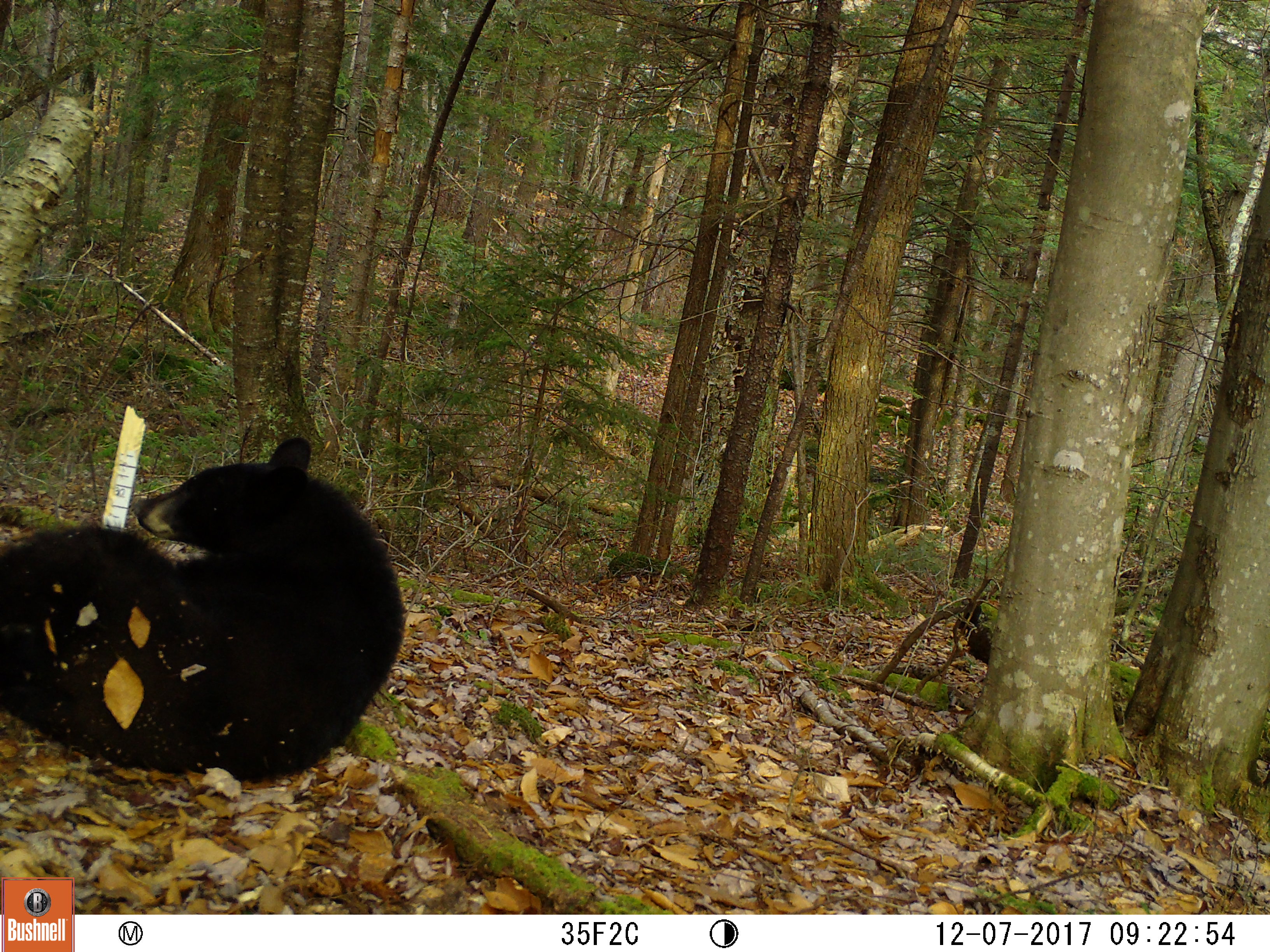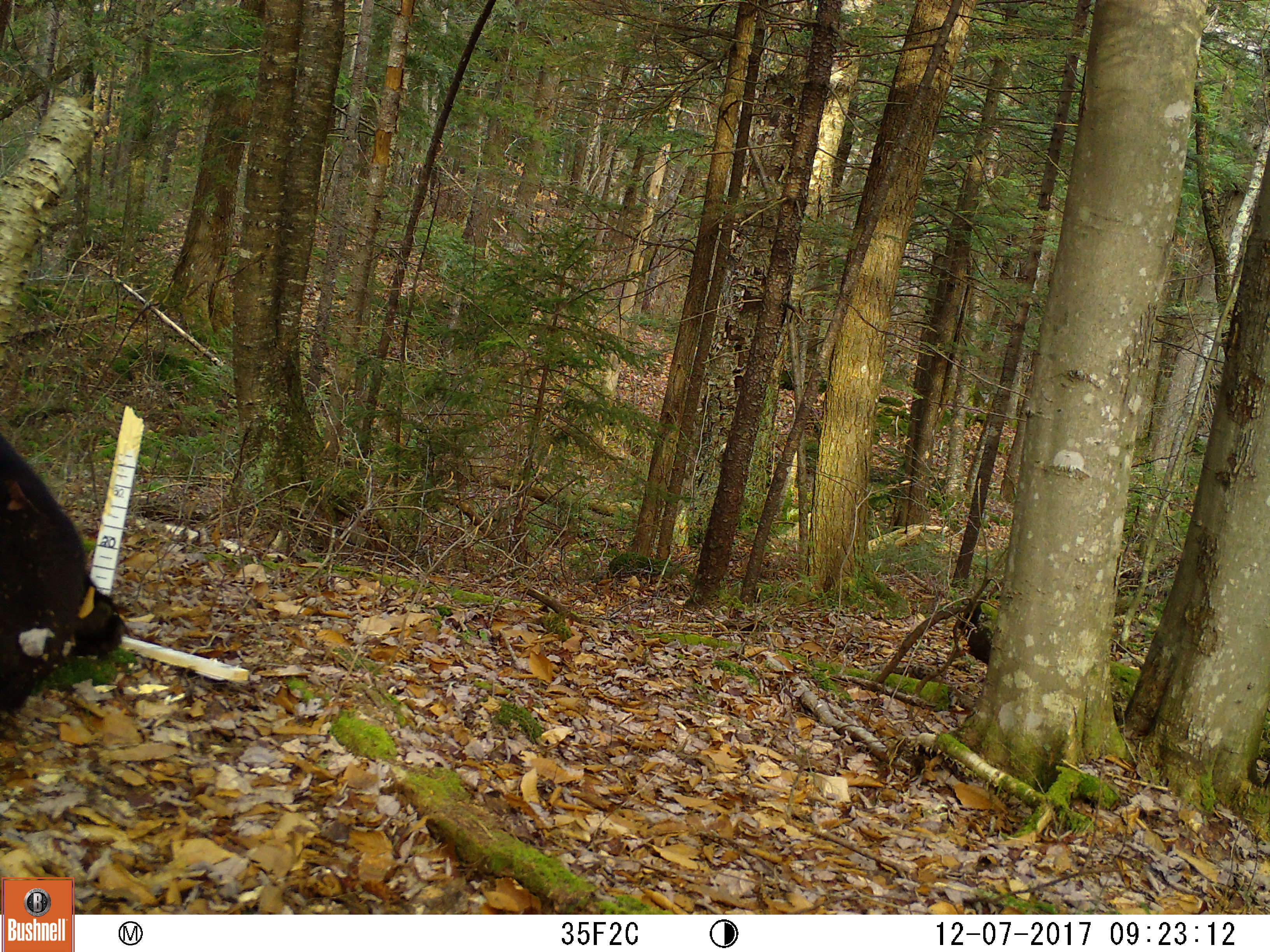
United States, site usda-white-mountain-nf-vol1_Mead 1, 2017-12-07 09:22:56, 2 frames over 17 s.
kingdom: Animalia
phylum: Chordata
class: Mammalia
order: Carnivora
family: Ursidae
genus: Ursus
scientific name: Ursus americanus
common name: black bear